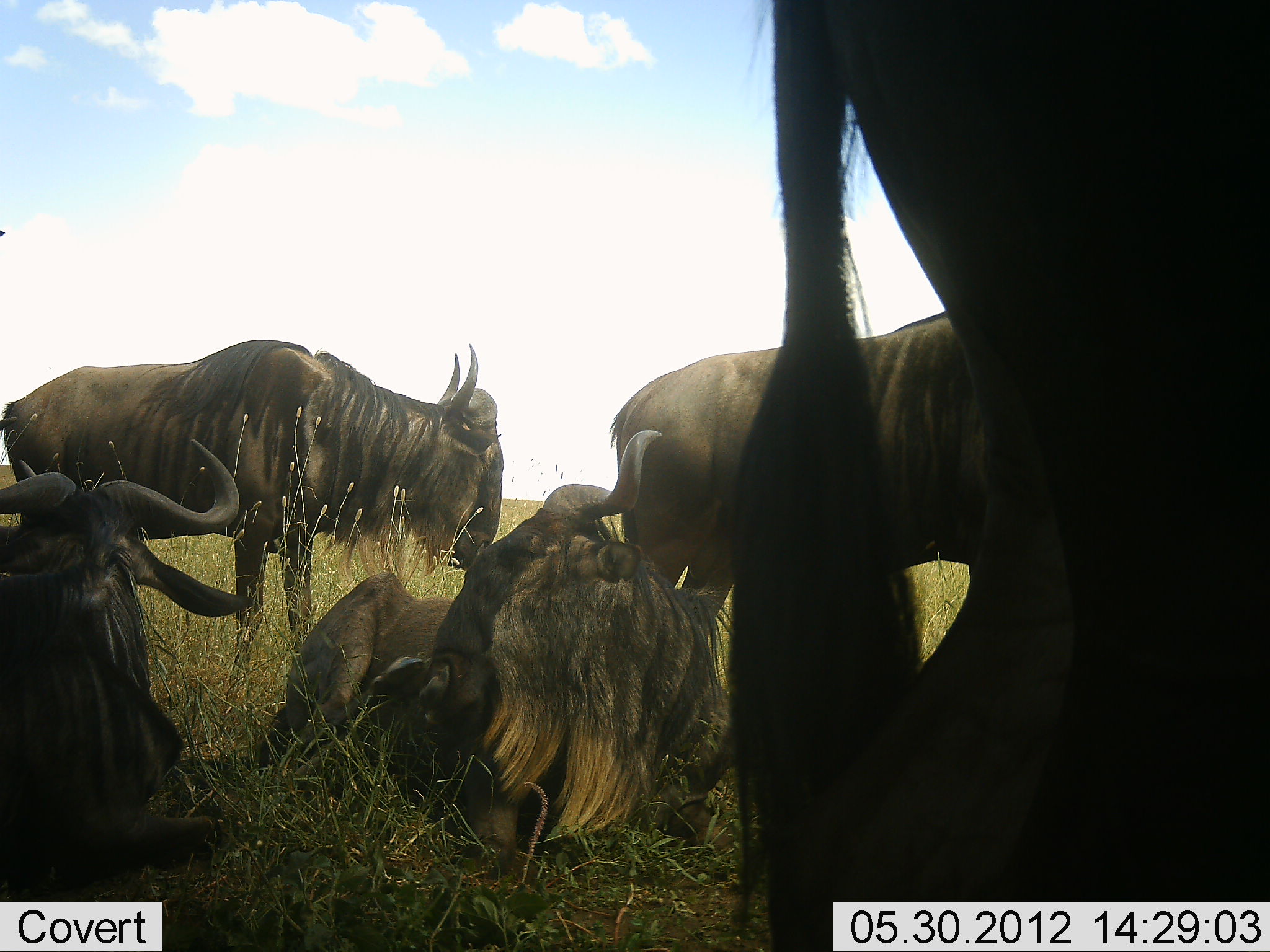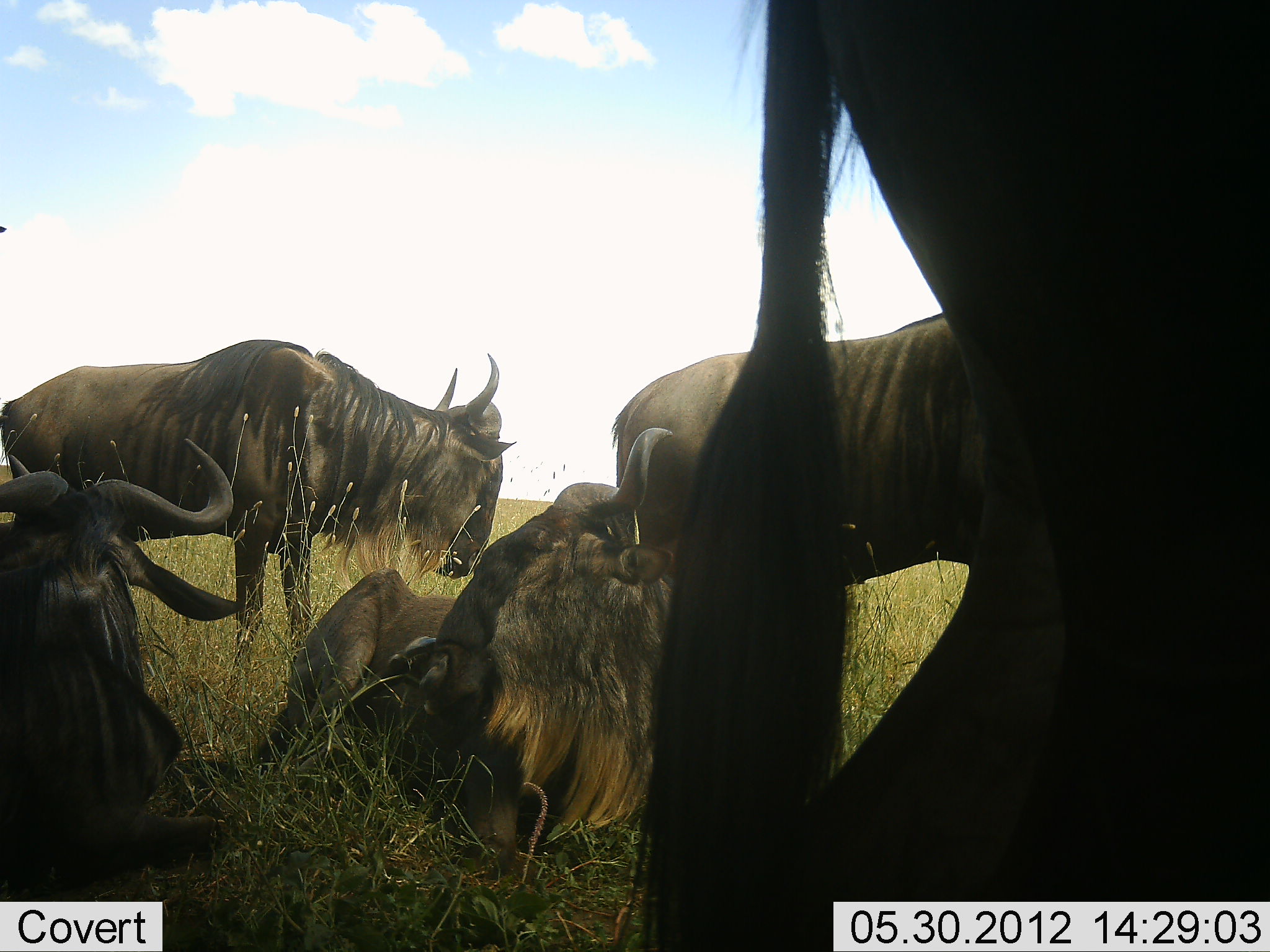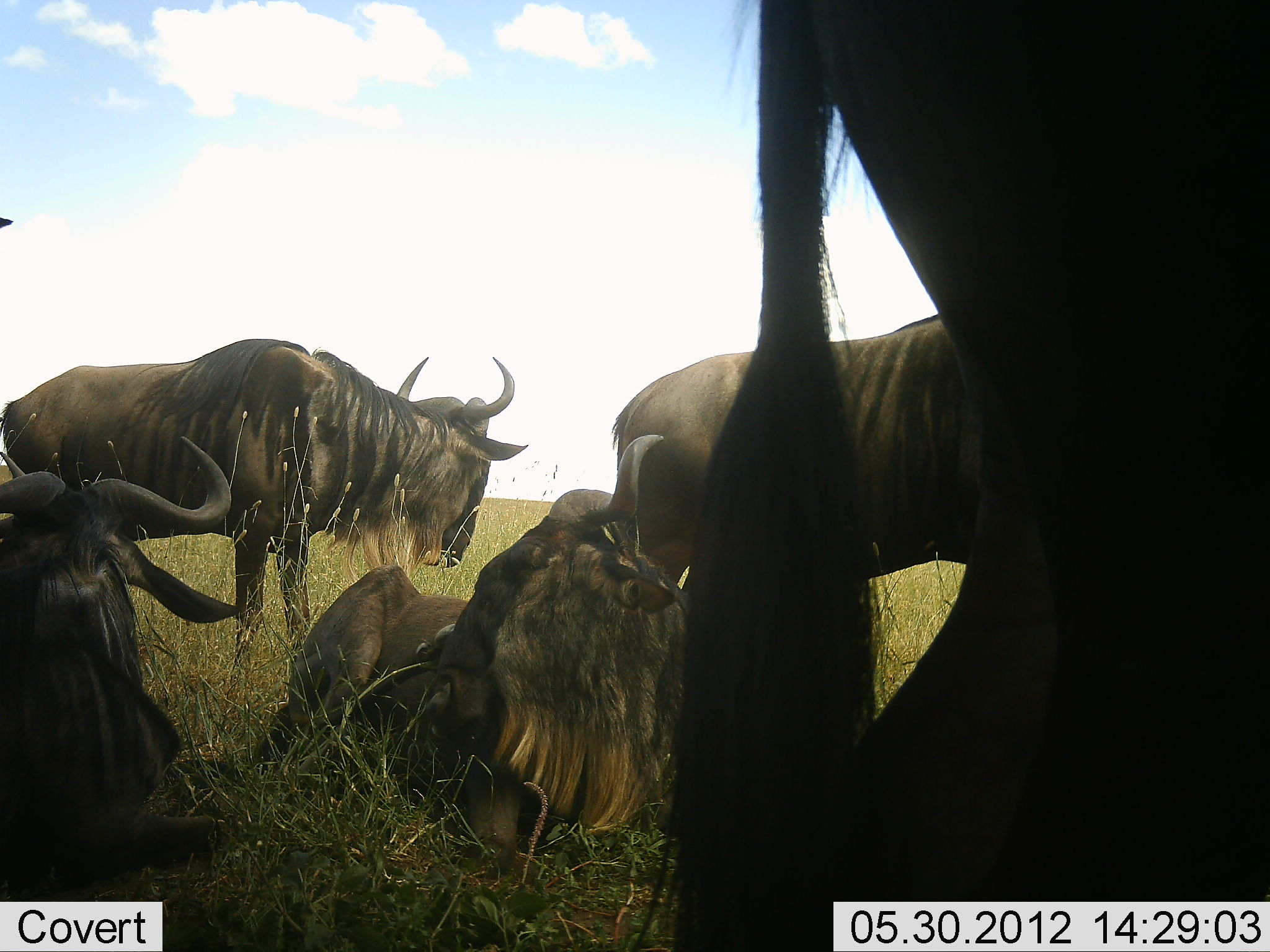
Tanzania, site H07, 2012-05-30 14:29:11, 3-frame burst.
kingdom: Animalia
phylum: Chordata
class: Mammalia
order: Artiodactyla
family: Bovidae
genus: Connochaetes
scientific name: Connochaetes taurinus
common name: blue wildebeest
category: wildebeest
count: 5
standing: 70%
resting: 100%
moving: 0%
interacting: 0%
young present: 0%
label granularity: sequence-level